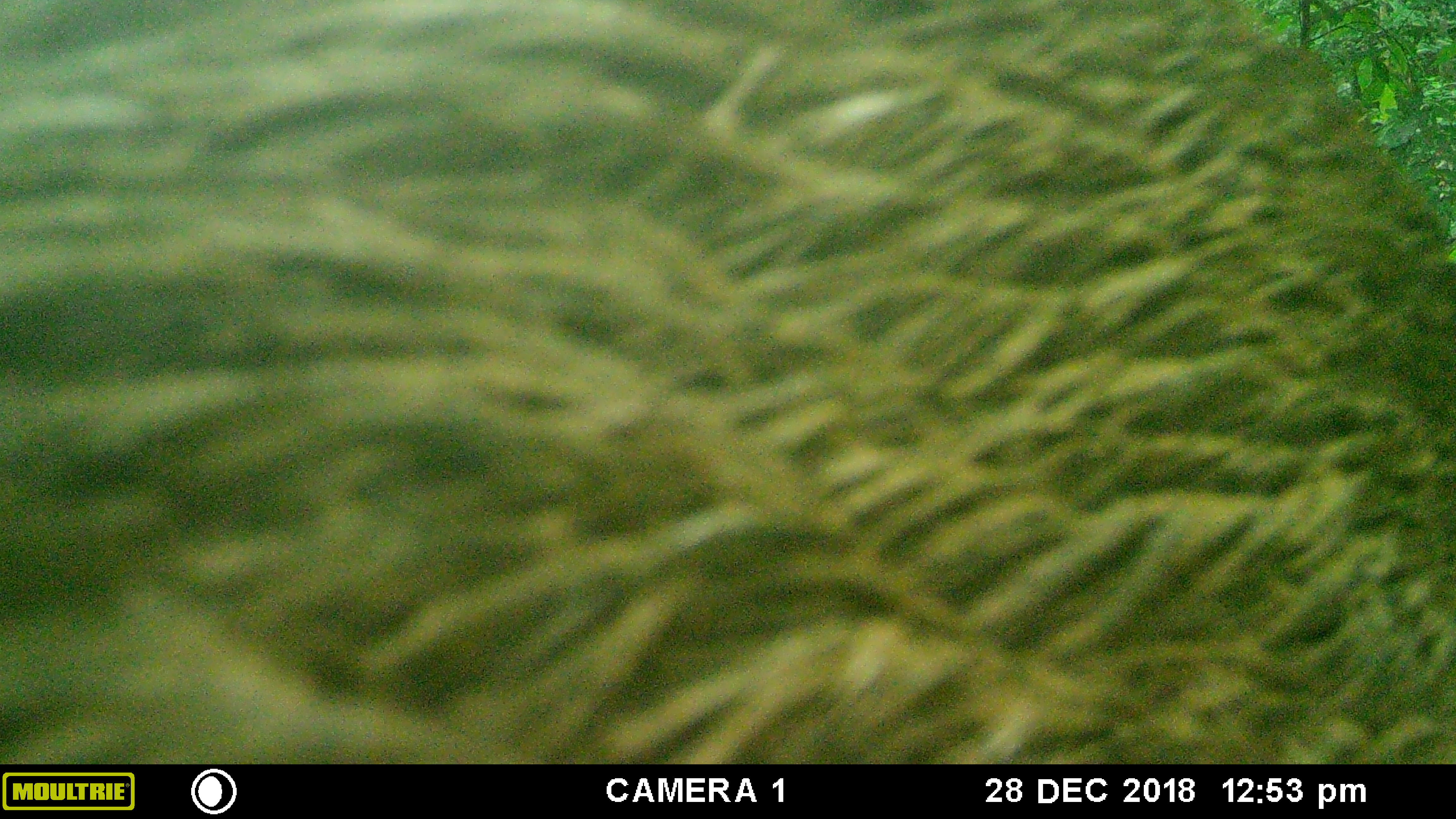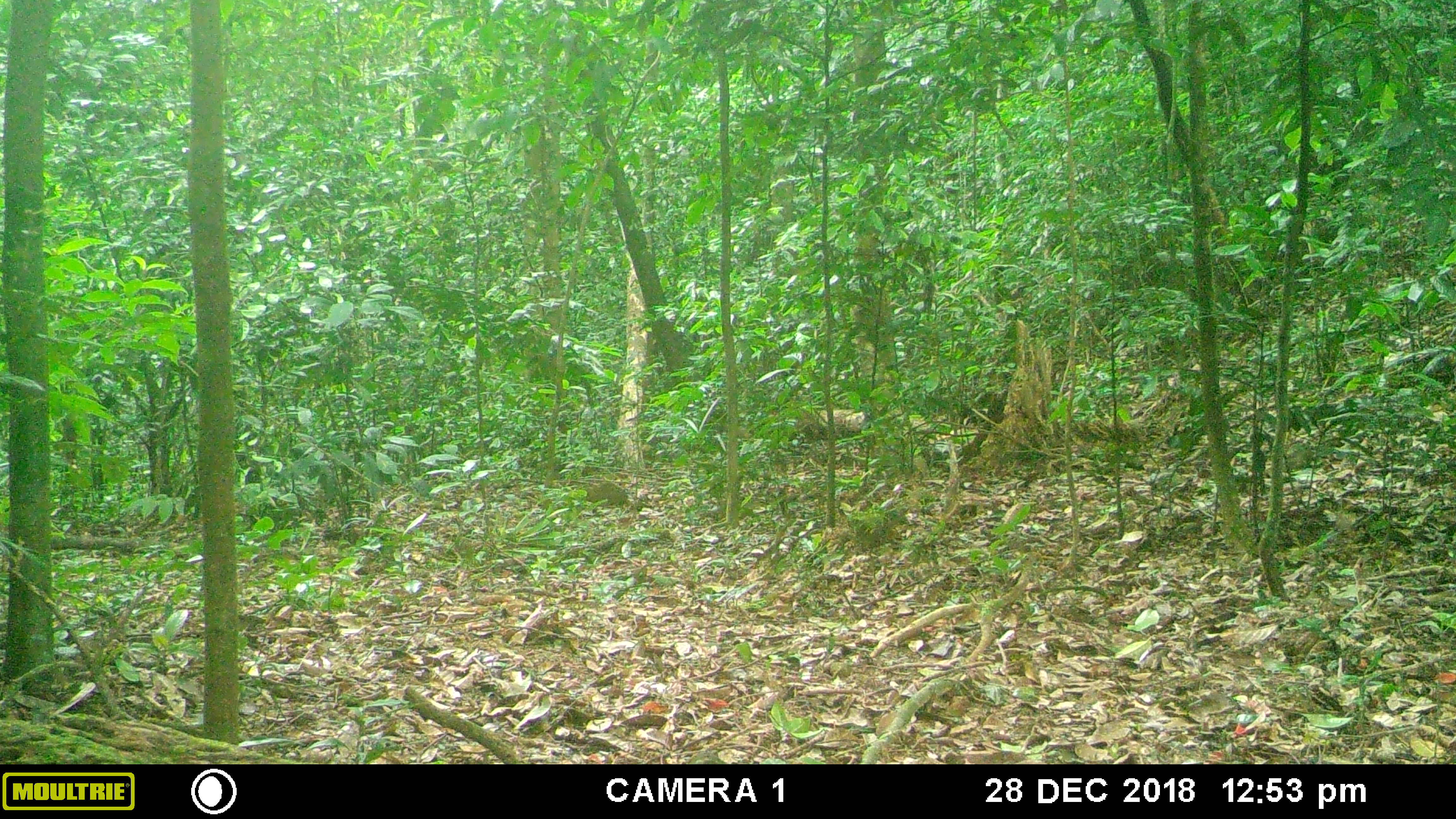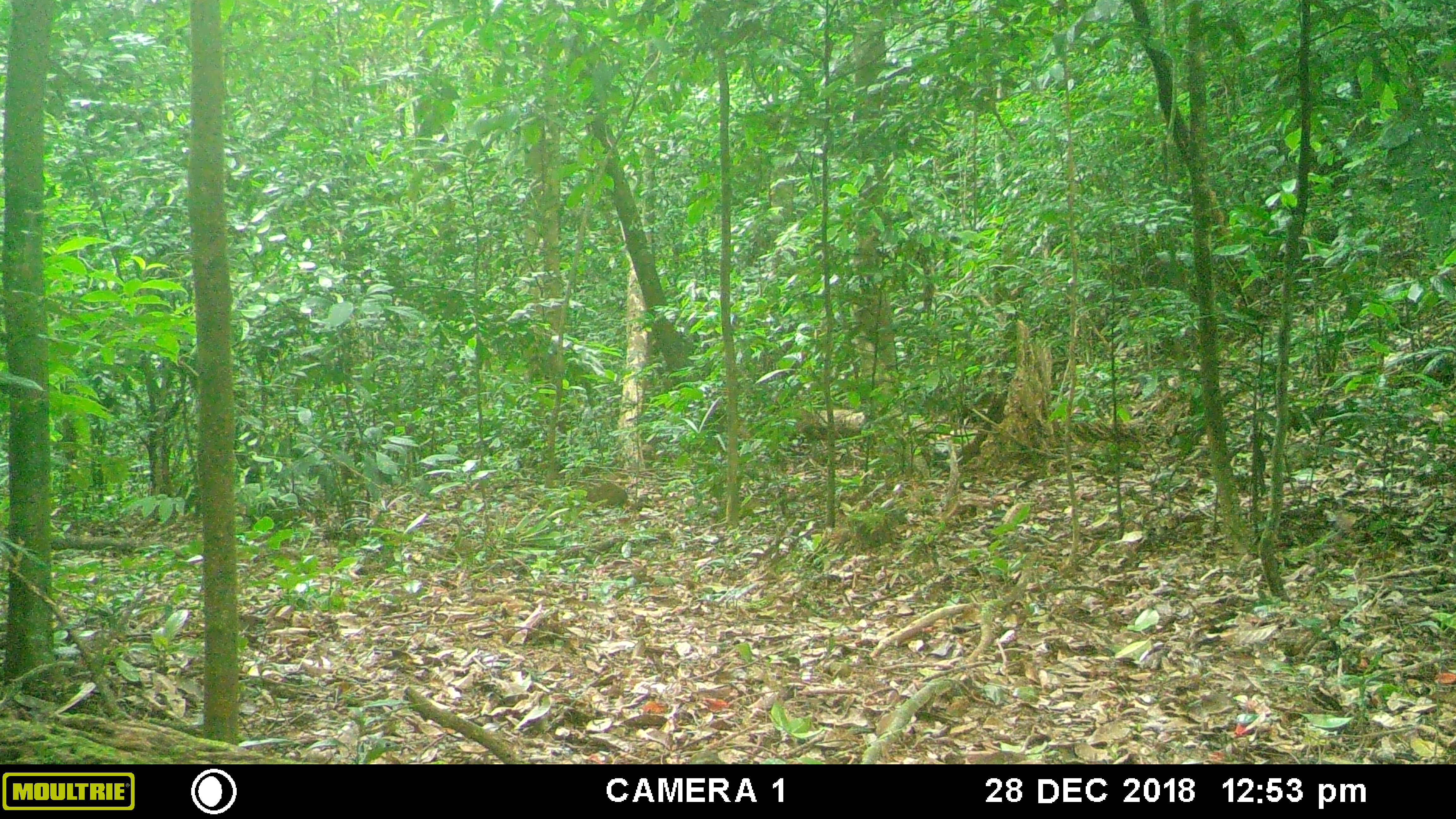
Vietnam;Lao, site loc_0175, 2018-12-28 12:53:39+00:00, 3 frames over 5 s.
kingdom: Animalia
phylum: Chordata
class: Mammalia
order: Artiodactyla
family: Suidae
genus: Sus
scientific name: Sus scrofa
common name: eurasian wild pig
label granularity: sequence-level